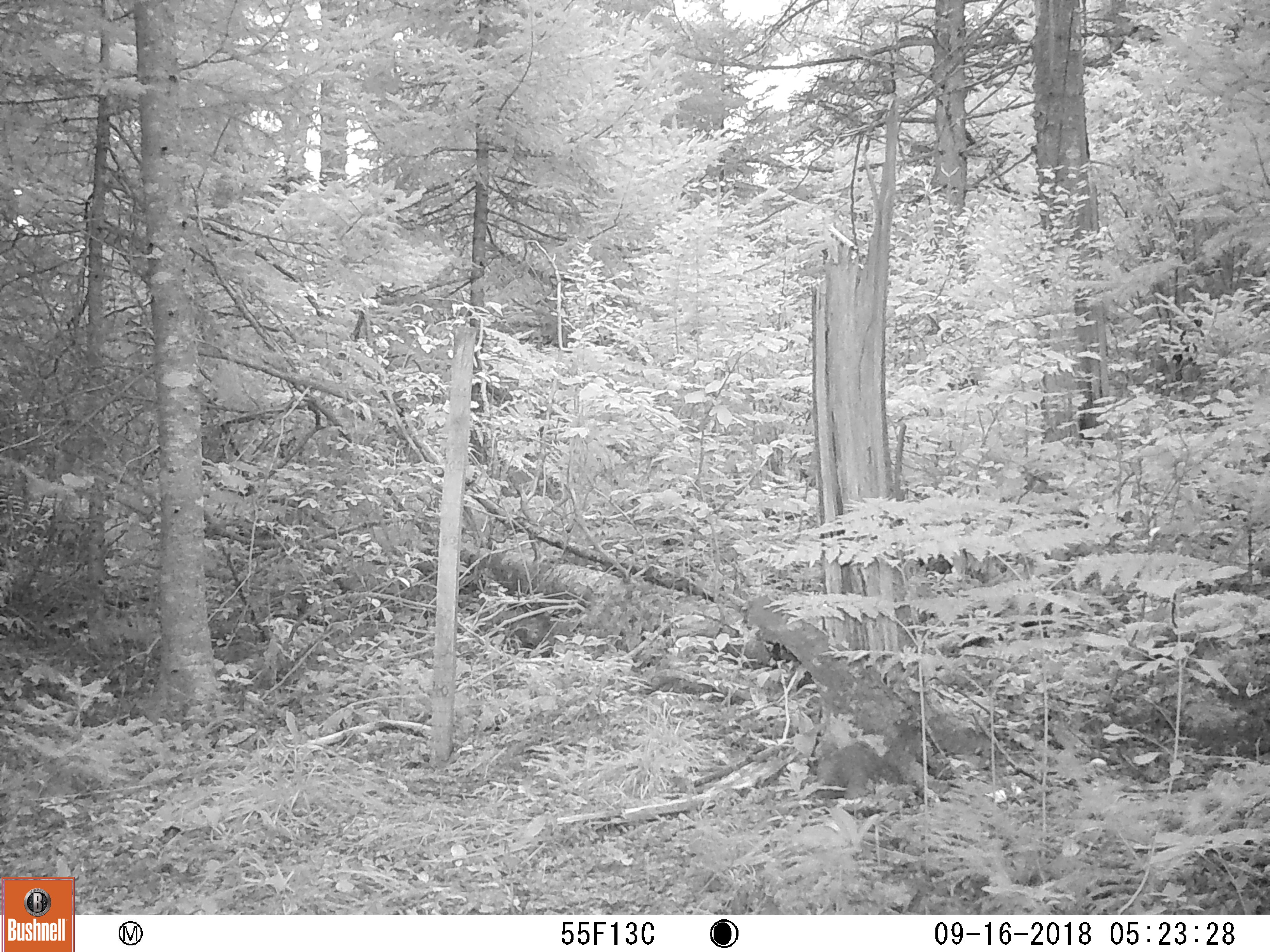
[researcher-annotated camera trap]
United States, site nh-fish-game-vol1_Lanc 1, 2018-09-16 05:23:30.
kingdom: Animalia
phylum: Chordata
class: Mammalia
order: Carnivora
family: Canidae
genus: Canis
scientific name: Canis latrans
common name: coyote